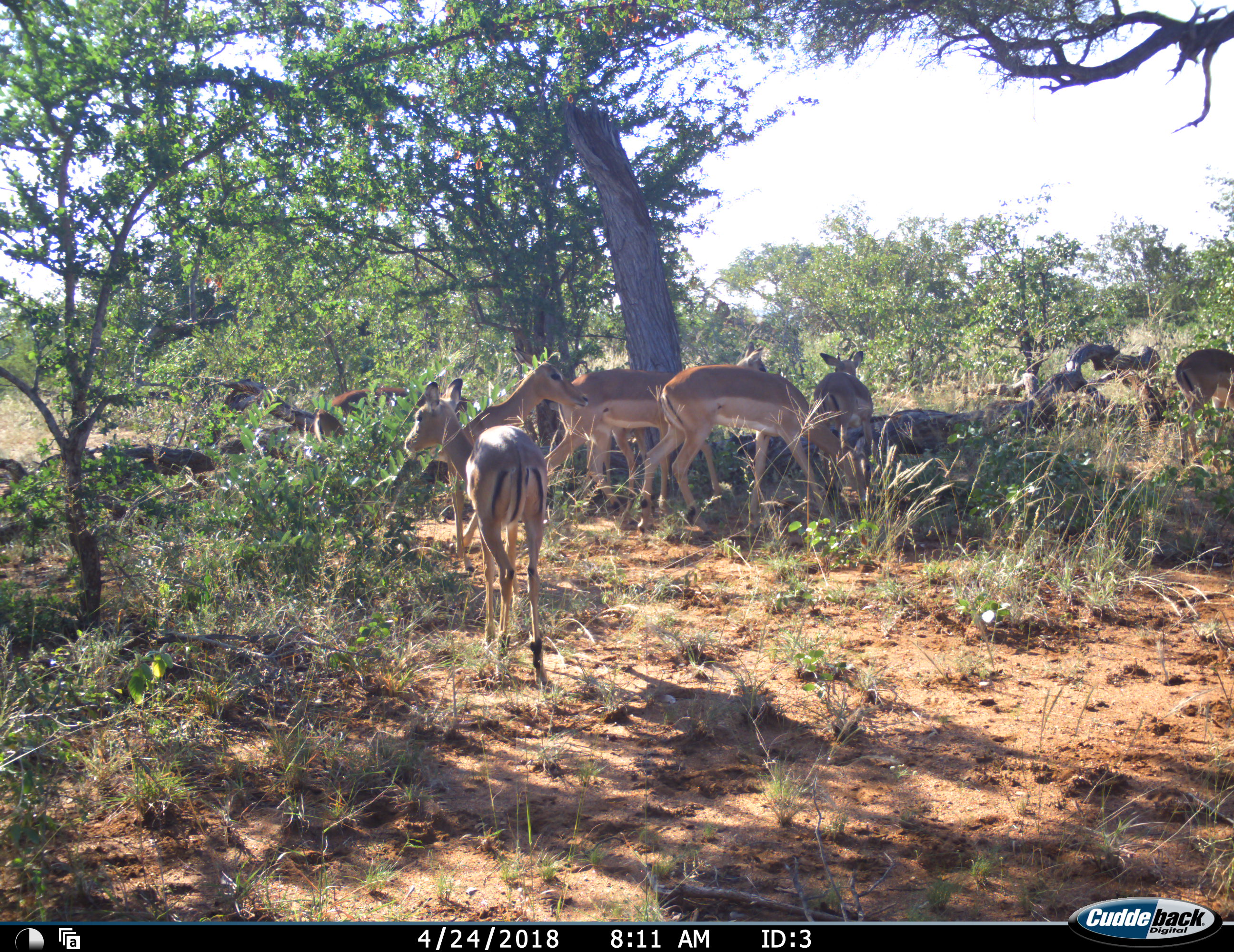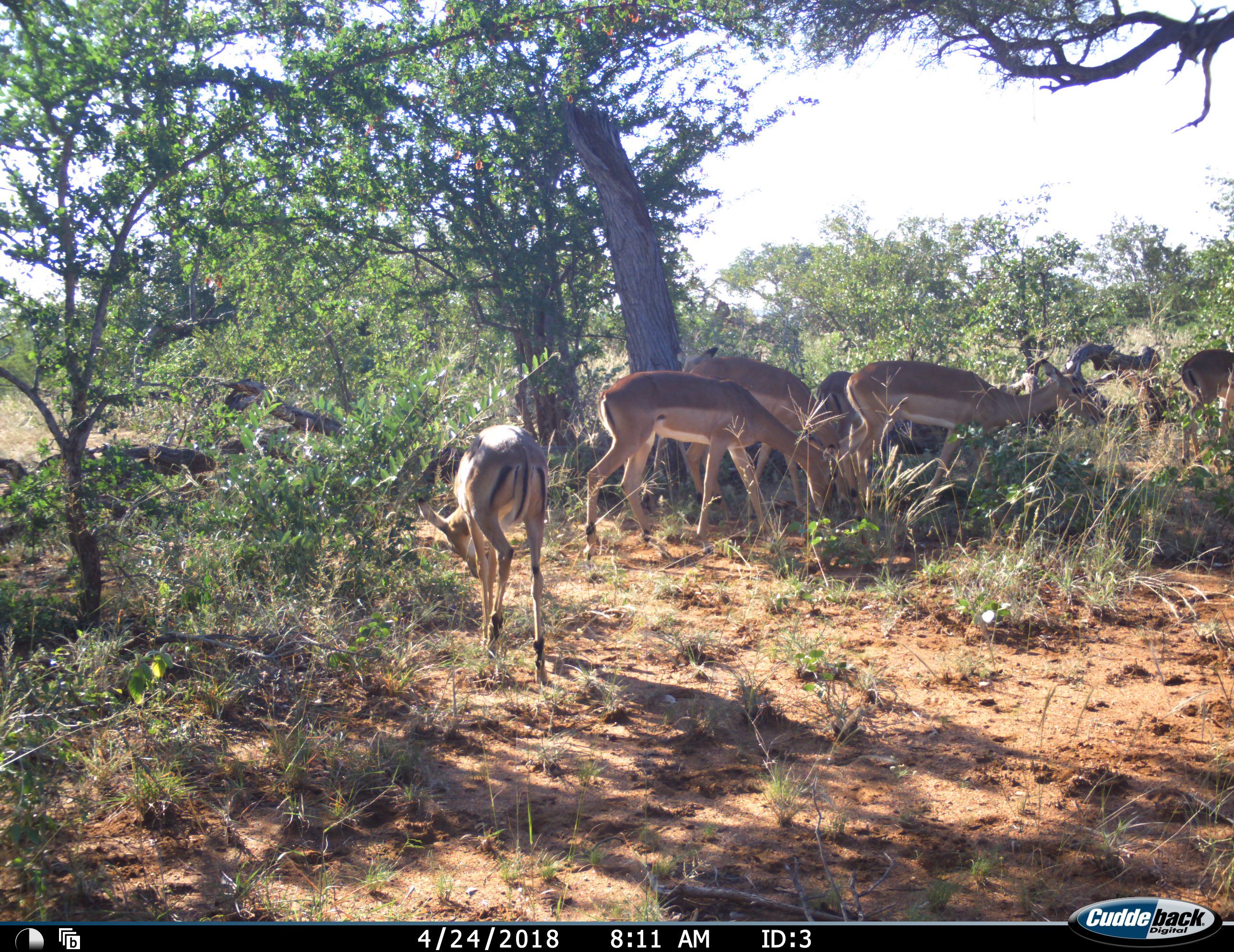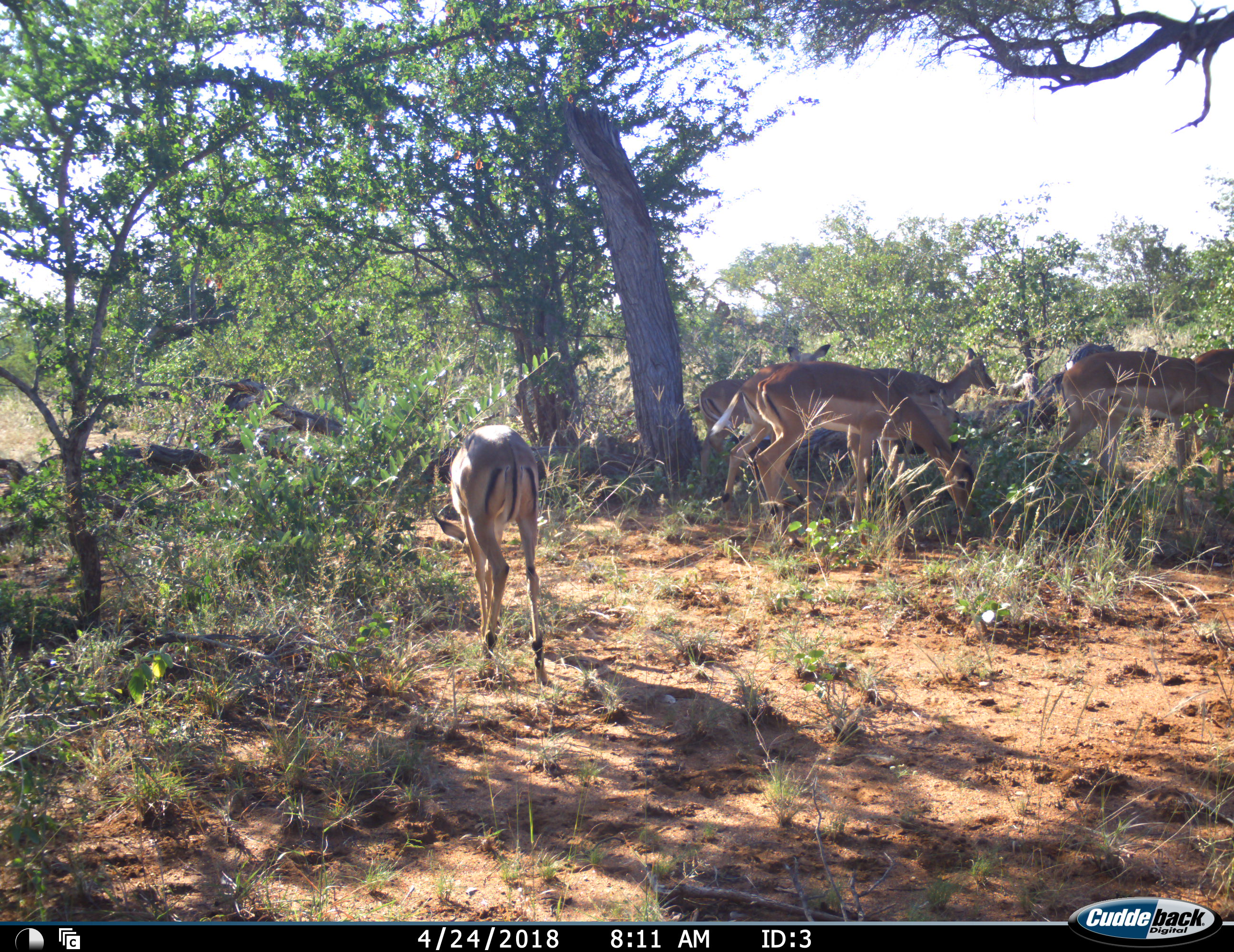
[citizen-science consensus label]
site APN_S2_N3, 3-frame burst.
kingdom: Animalia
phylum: Chordata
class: Mammalia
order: Artiodactyla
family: Bovidae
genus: Aepyceros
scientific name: Aepyceros melampus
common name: impala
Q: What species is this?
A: Impala (Aepyceros melampus).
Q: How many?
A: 8.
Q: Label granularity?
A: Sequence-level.